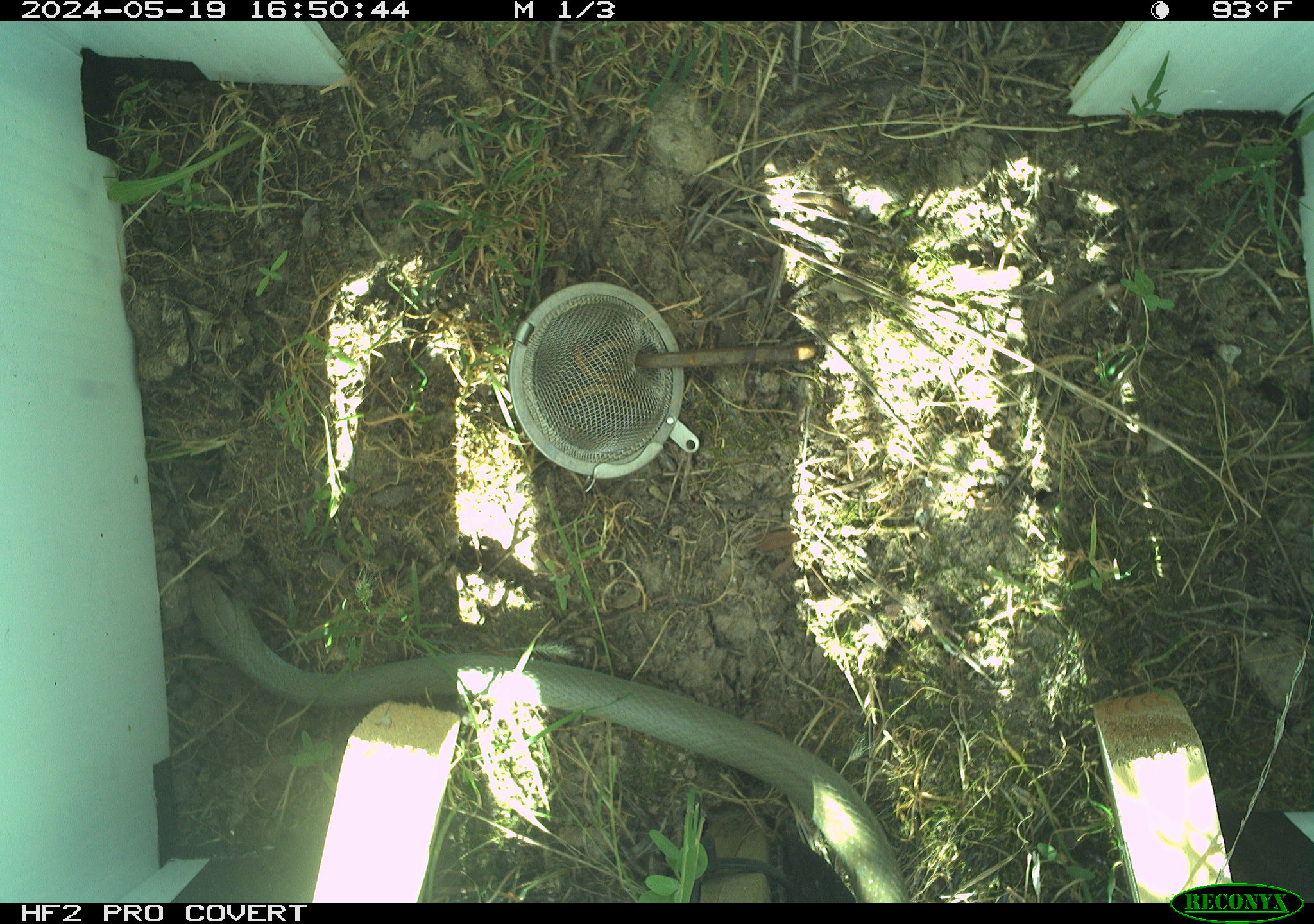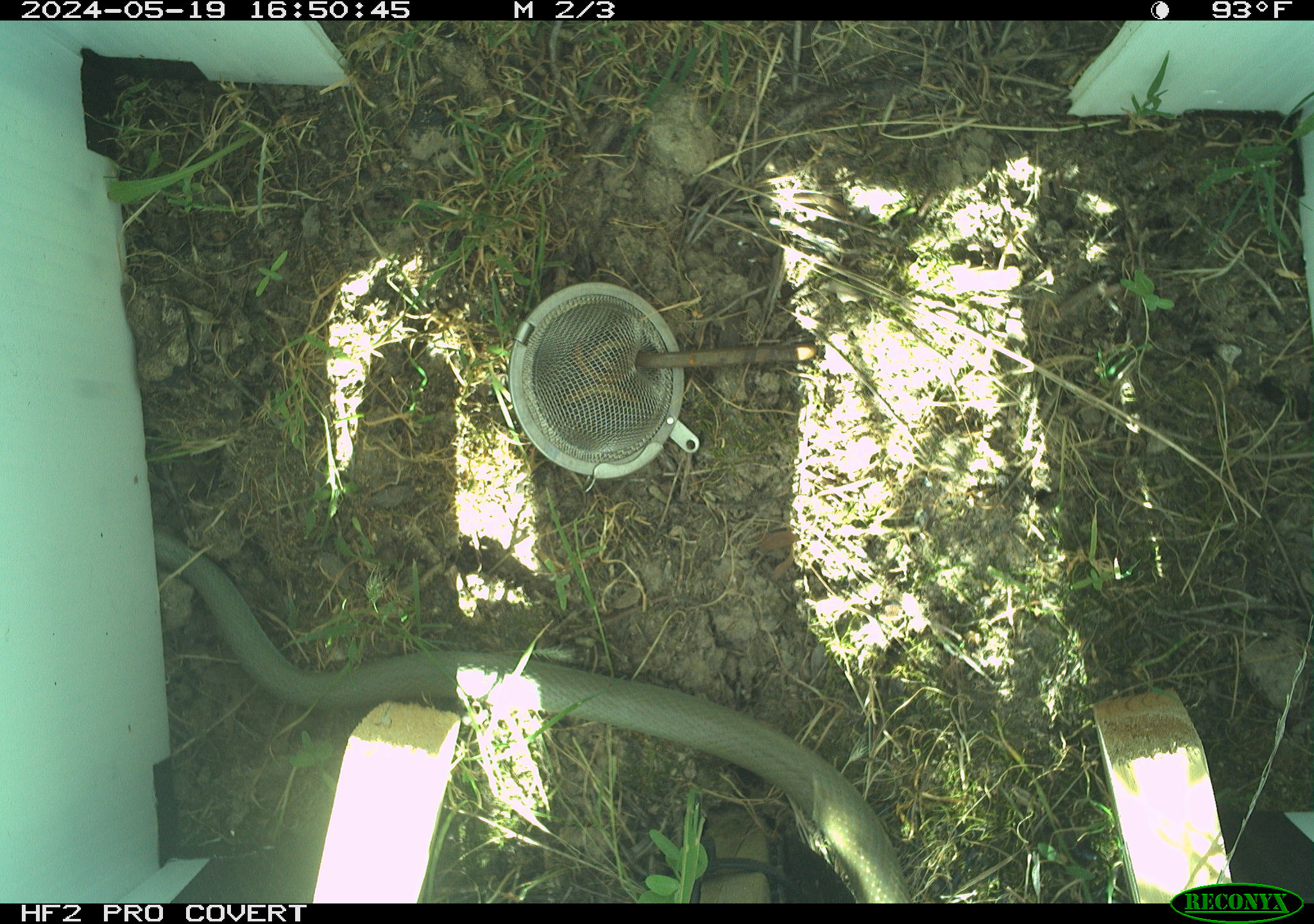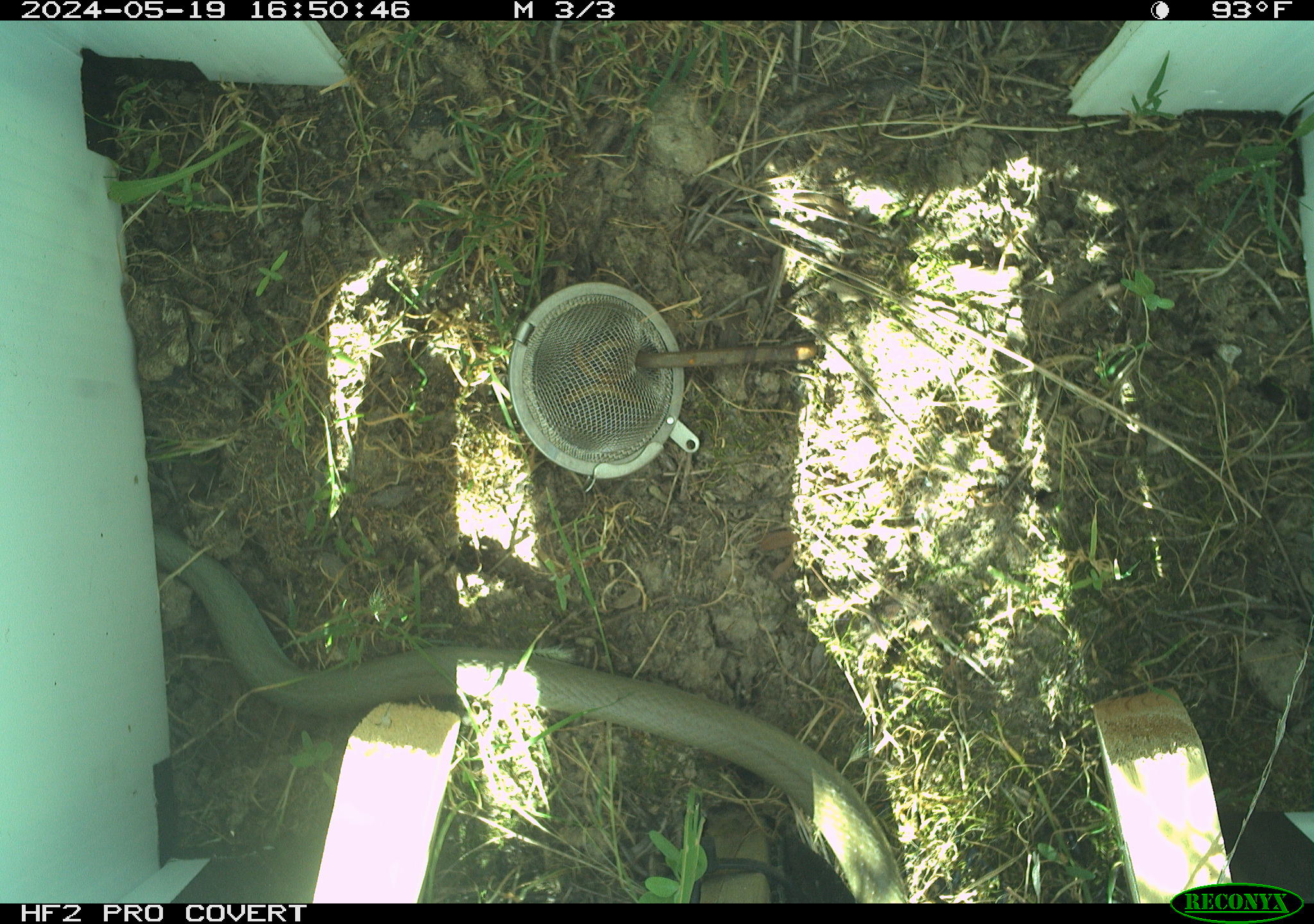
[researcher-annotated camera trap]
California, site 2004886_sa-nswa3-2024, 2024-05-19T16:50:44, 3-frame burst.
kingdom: Animalia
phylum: Chordata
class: Reptilia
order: Squamata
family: Colubridae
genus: Coluber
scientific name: Coluber constrictor mormon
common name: western yellow-bellied racer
Western yellow-bellied racer (Coluber constrictor mormon).